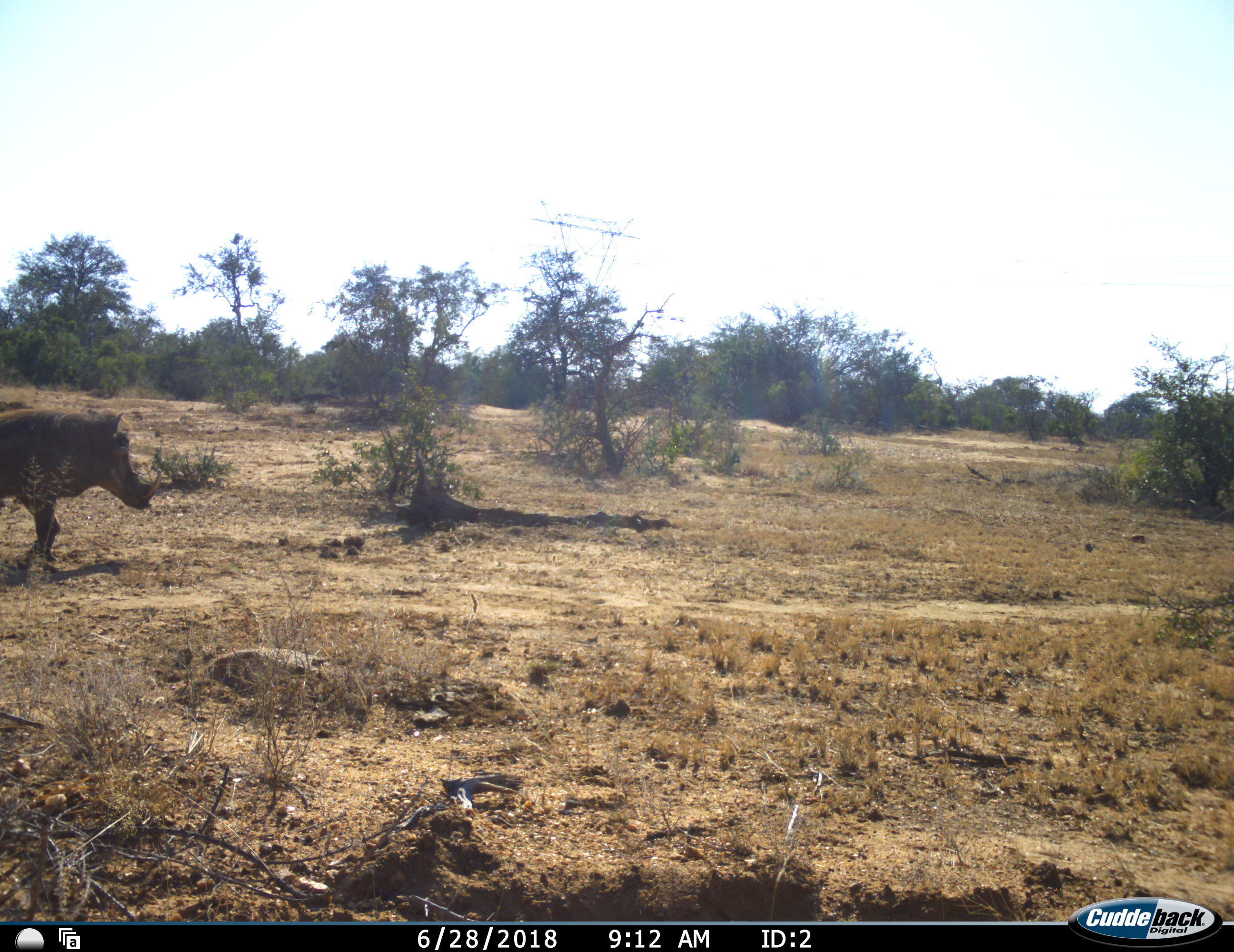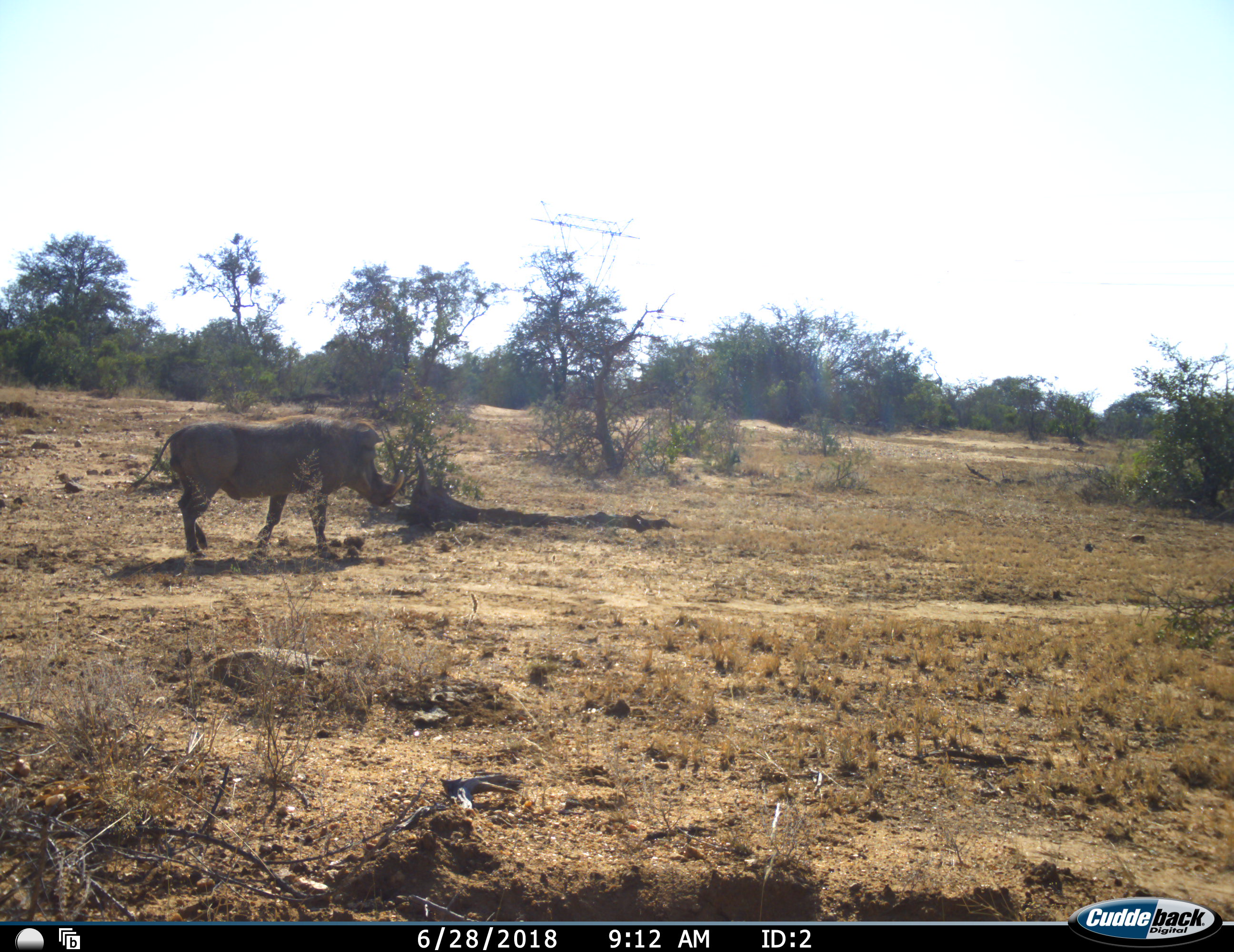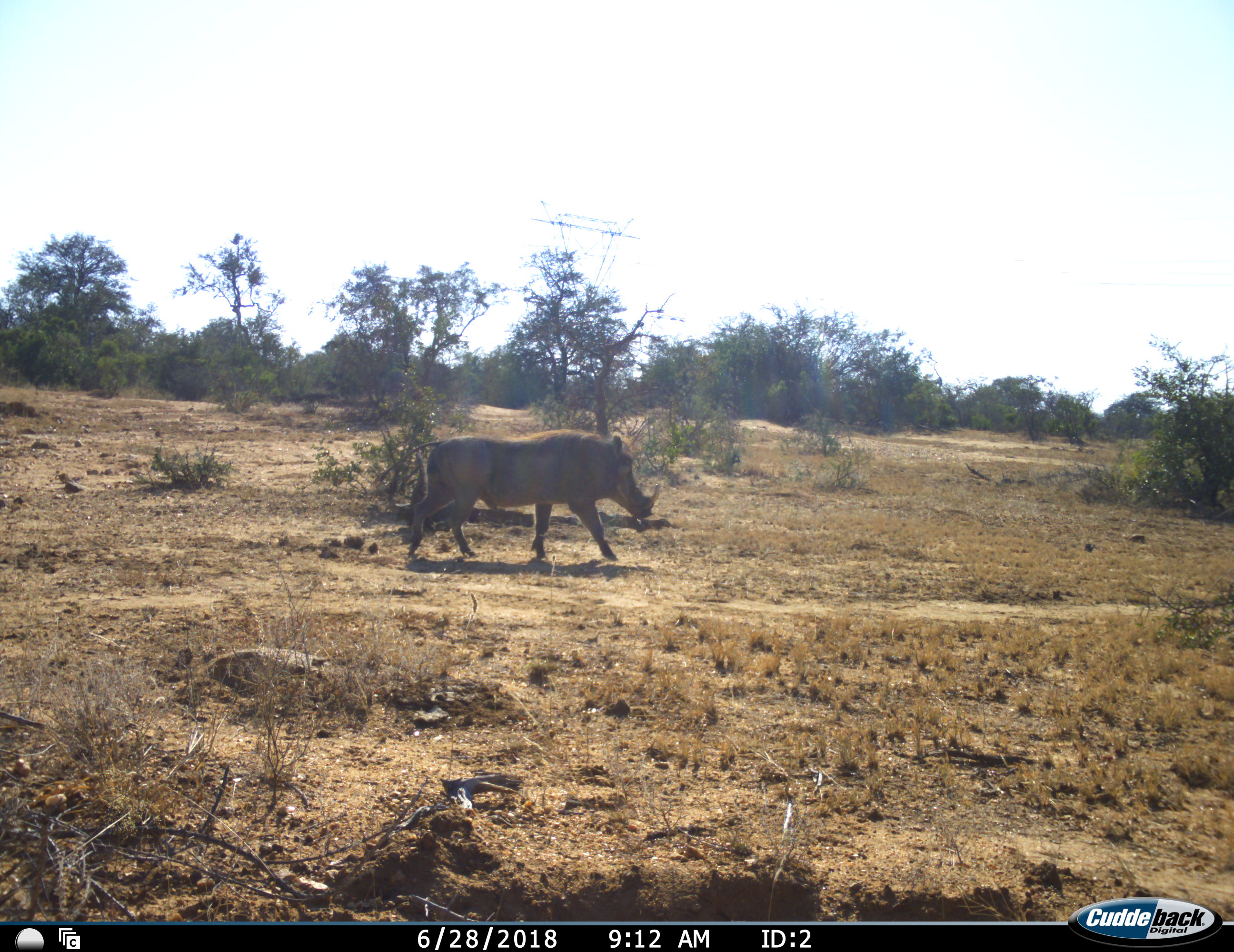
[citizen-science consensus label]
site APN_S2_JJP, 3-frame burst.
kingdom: Animalia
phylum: Chordata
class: Mammalia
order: Artiodactyla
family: Suidae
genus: Phacochoerus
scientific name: Phacochoerus africanus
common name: warthog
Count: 1.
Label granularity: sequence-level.